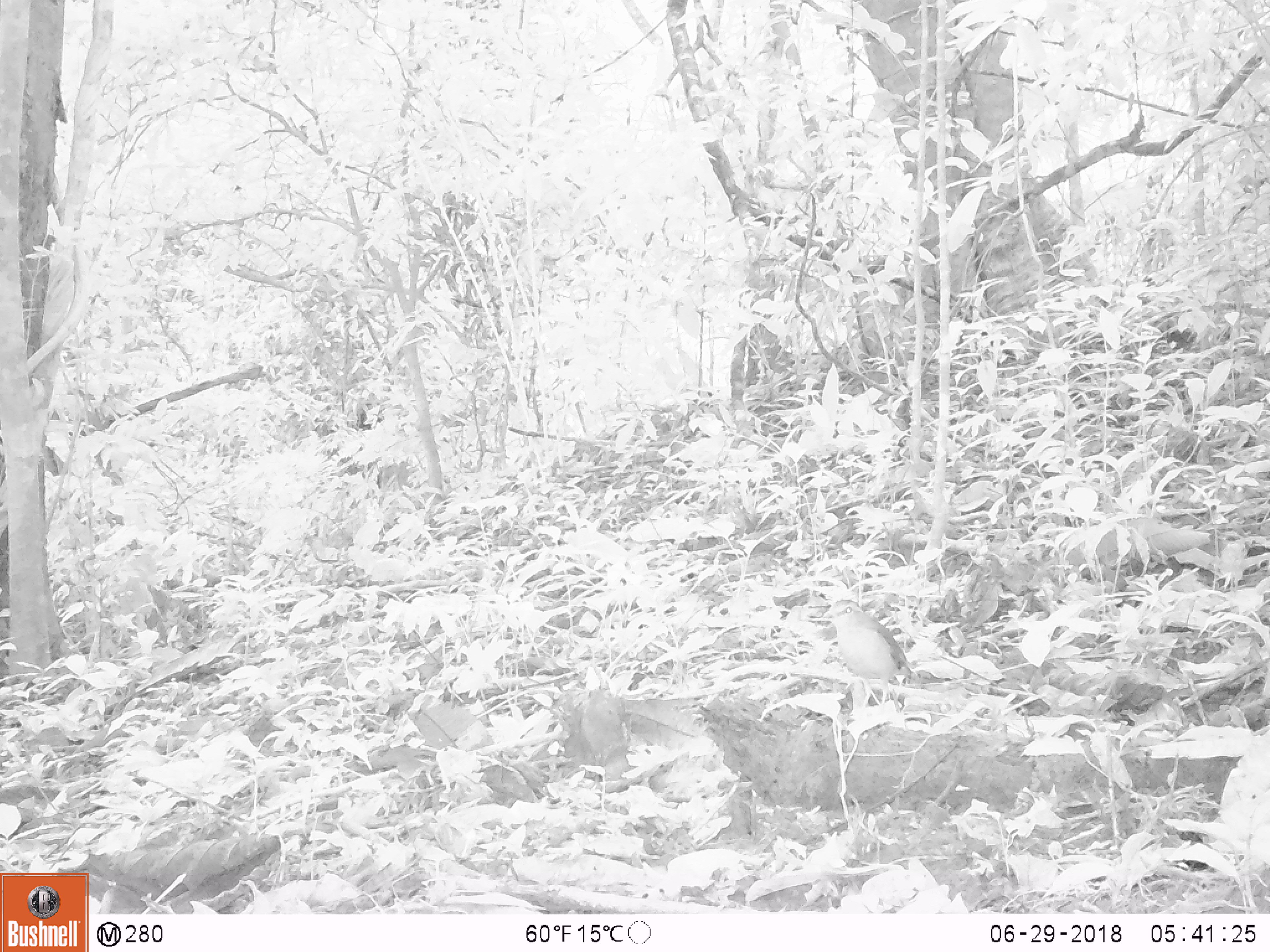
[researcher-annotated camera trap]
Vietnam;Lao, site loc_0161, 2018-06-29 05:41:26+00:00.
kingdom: Animalia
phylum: Chordata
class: Aves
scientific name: Aves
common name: bird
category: unidentified bird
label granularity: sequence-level